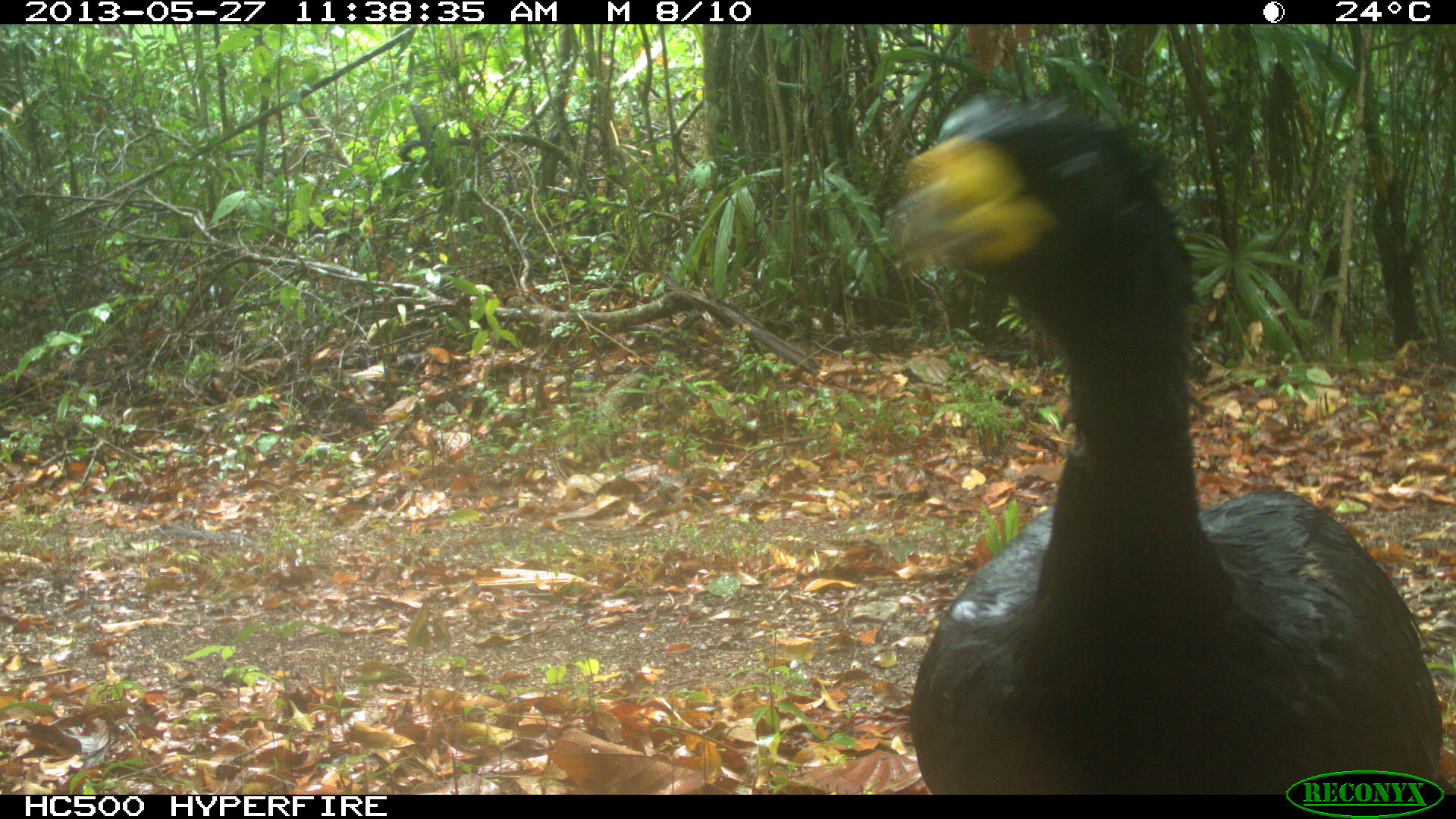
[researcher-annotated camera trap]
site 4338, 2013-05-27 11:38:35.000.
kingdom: Animalia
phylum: Chordata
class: Aves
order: Galliformes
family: Cracidae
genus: Crax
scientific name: Crax rubra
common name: great curassow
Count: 1.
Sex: male.